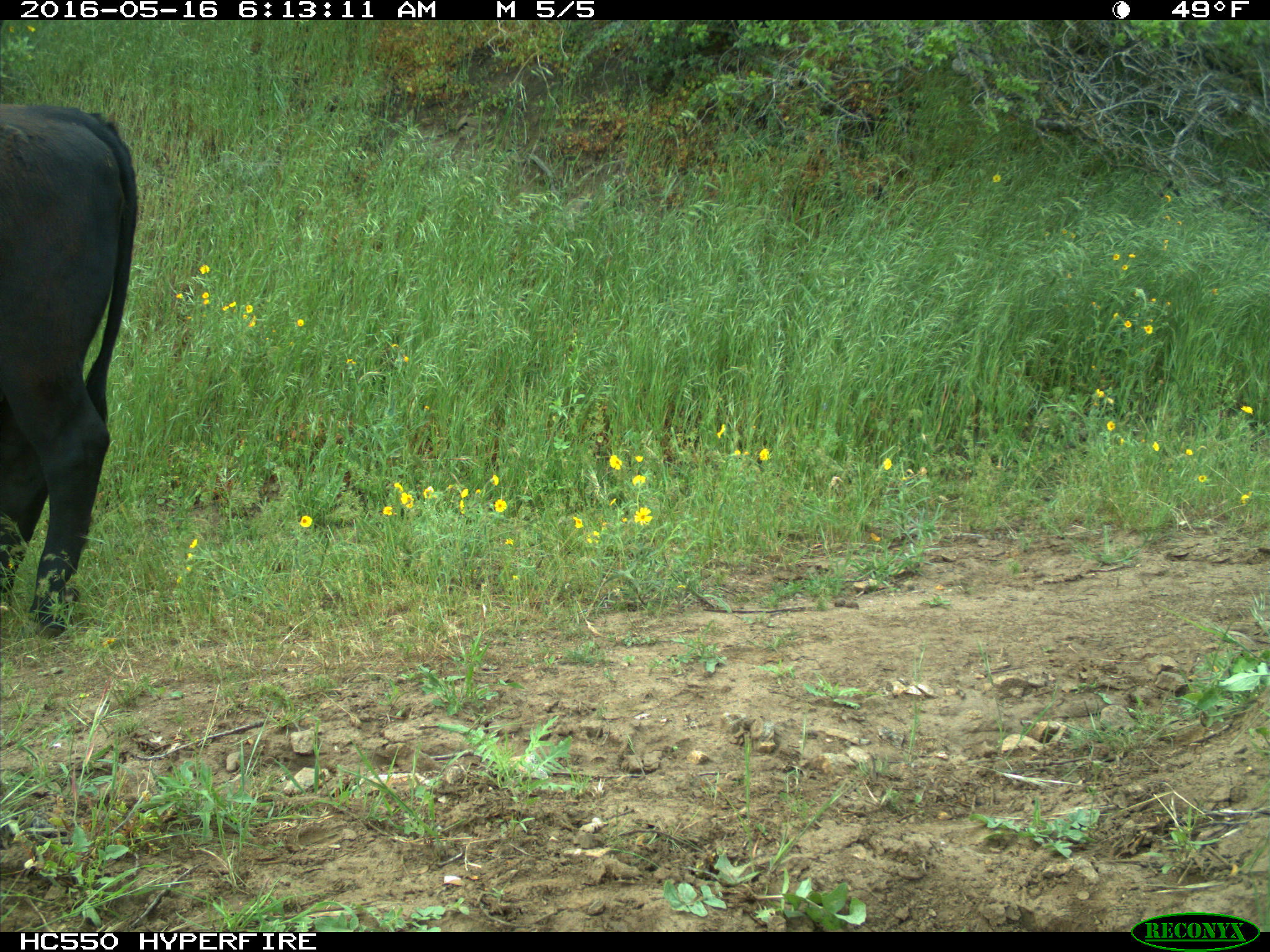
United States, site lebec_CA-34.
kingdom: Animalia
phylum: Chordata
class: Mammalia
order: Artiodactyla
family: Bovidae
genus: Bos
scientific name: Bos taurus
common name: domestic cow